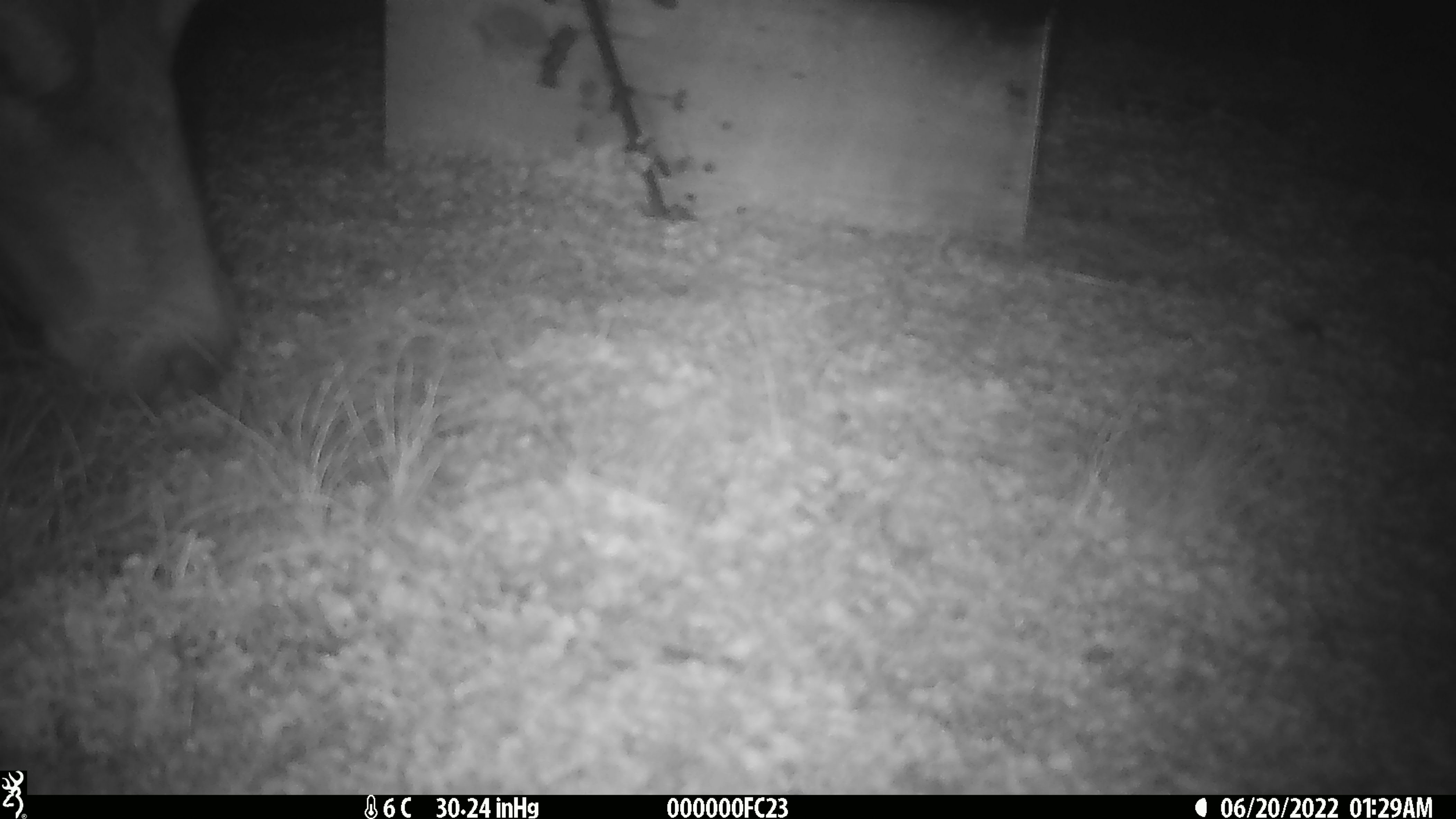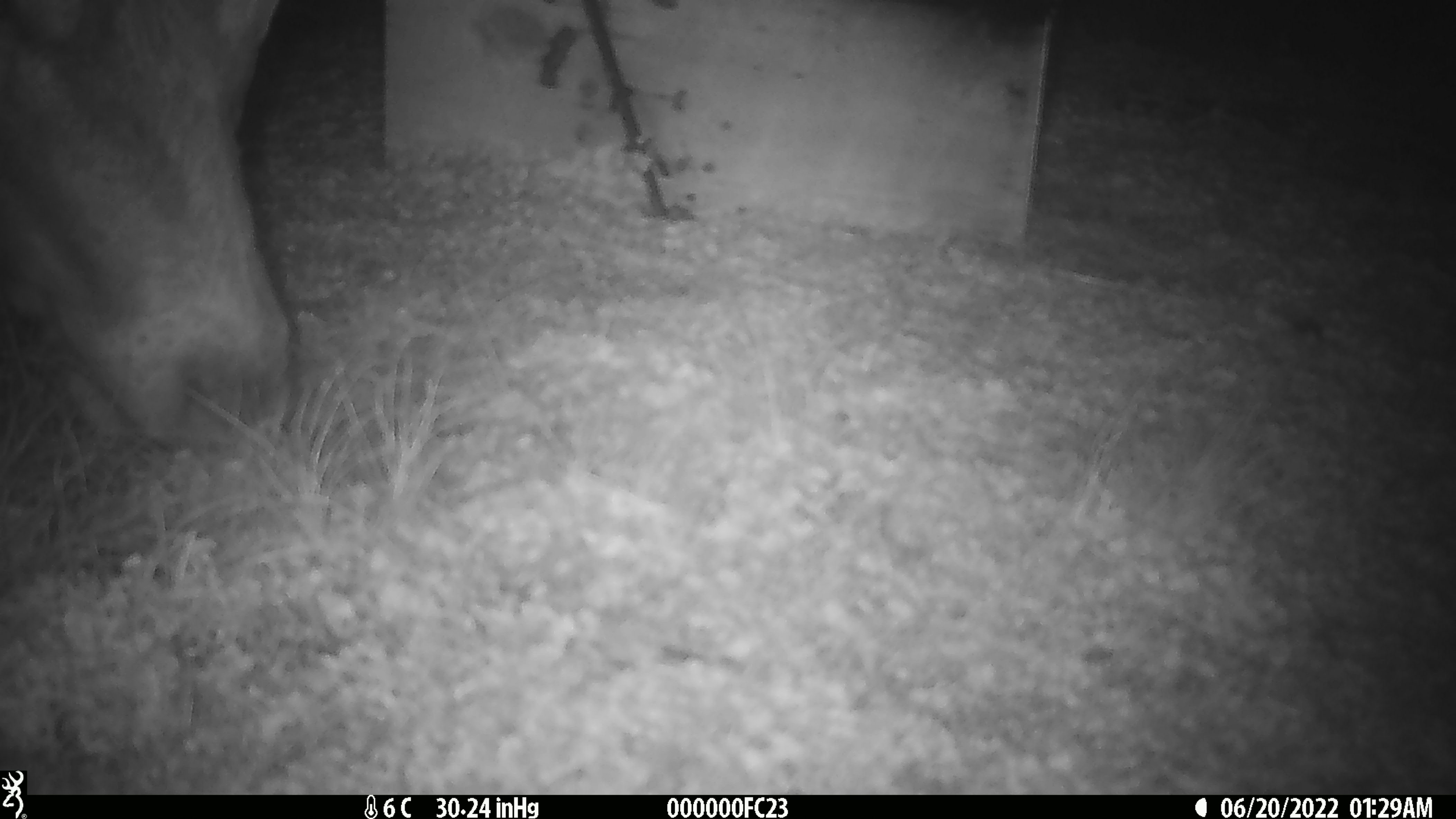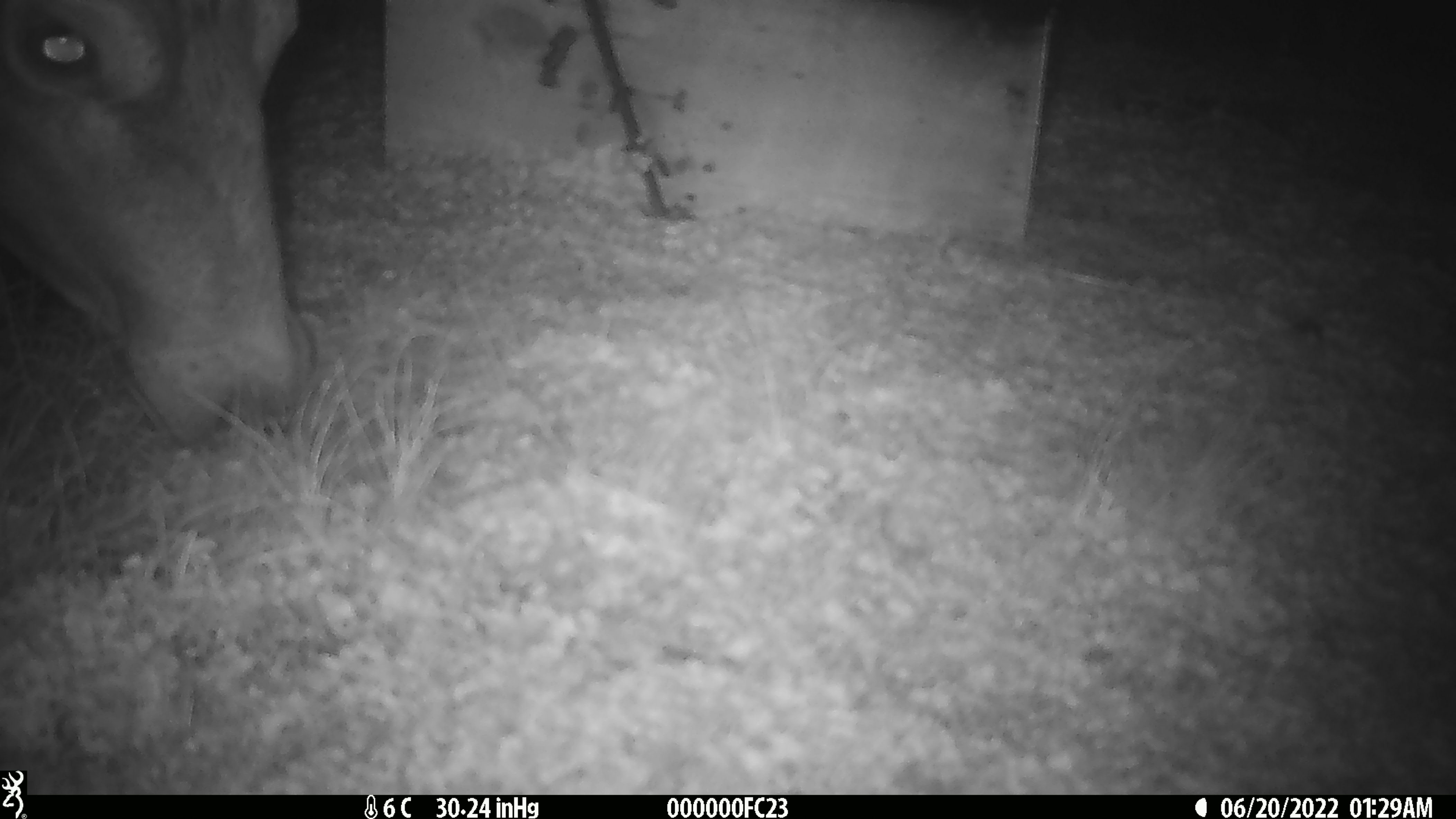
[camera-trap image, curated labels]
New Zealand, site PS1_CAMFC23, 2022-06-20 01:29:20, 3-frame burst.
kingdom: Animalia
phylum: Chordata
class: Mammalia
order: Artiodactyla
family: Cervidae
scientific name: Cervidae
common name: deer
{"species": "deer (Cervidae)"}